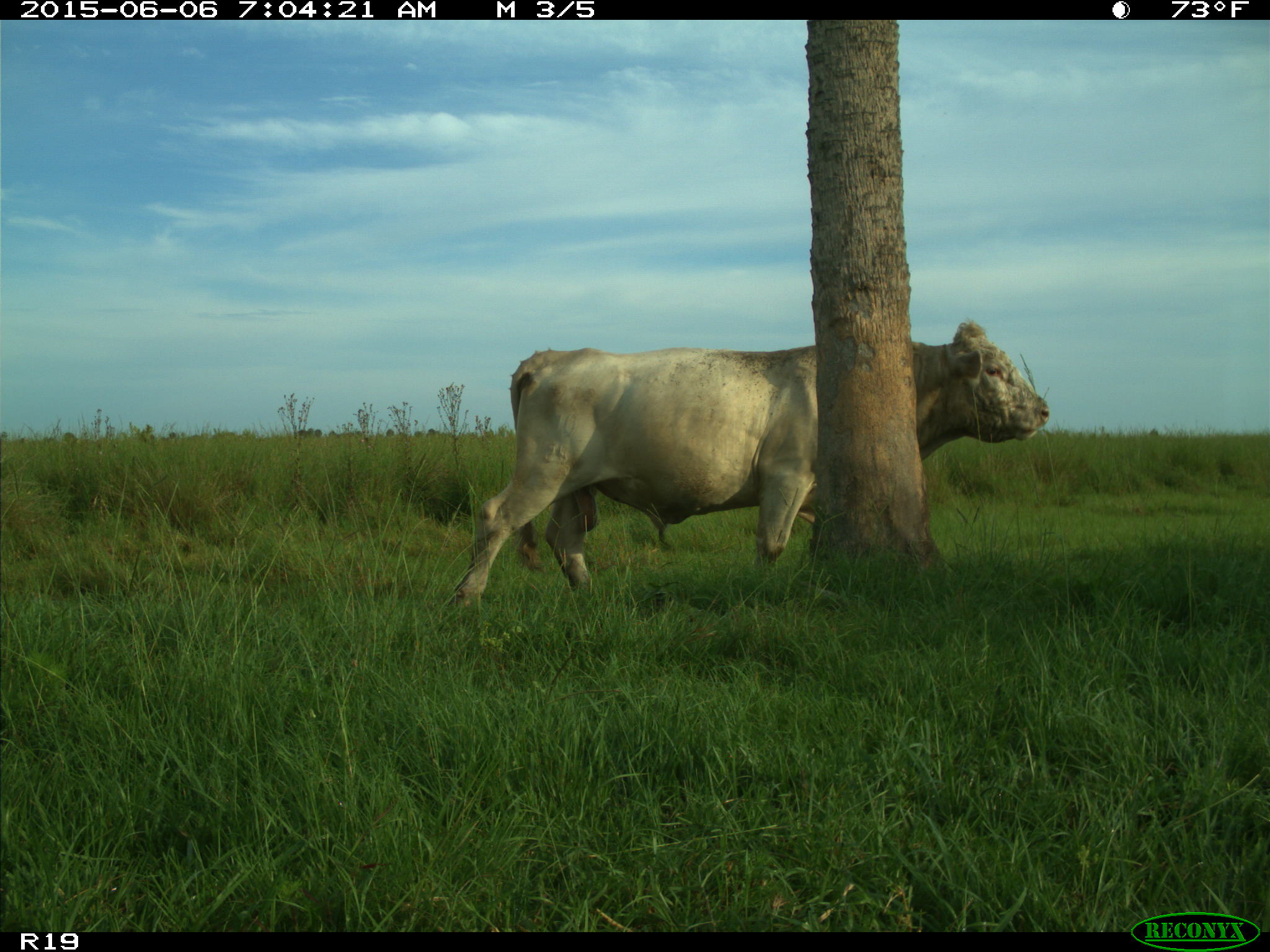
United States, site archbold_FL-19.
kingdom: Animalia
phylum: Chordata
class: Mammalia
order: Artiodactyla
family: Bovidae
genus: Bos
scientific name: Bos taurus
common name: domestic cow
Bos taurus (domestic cow).